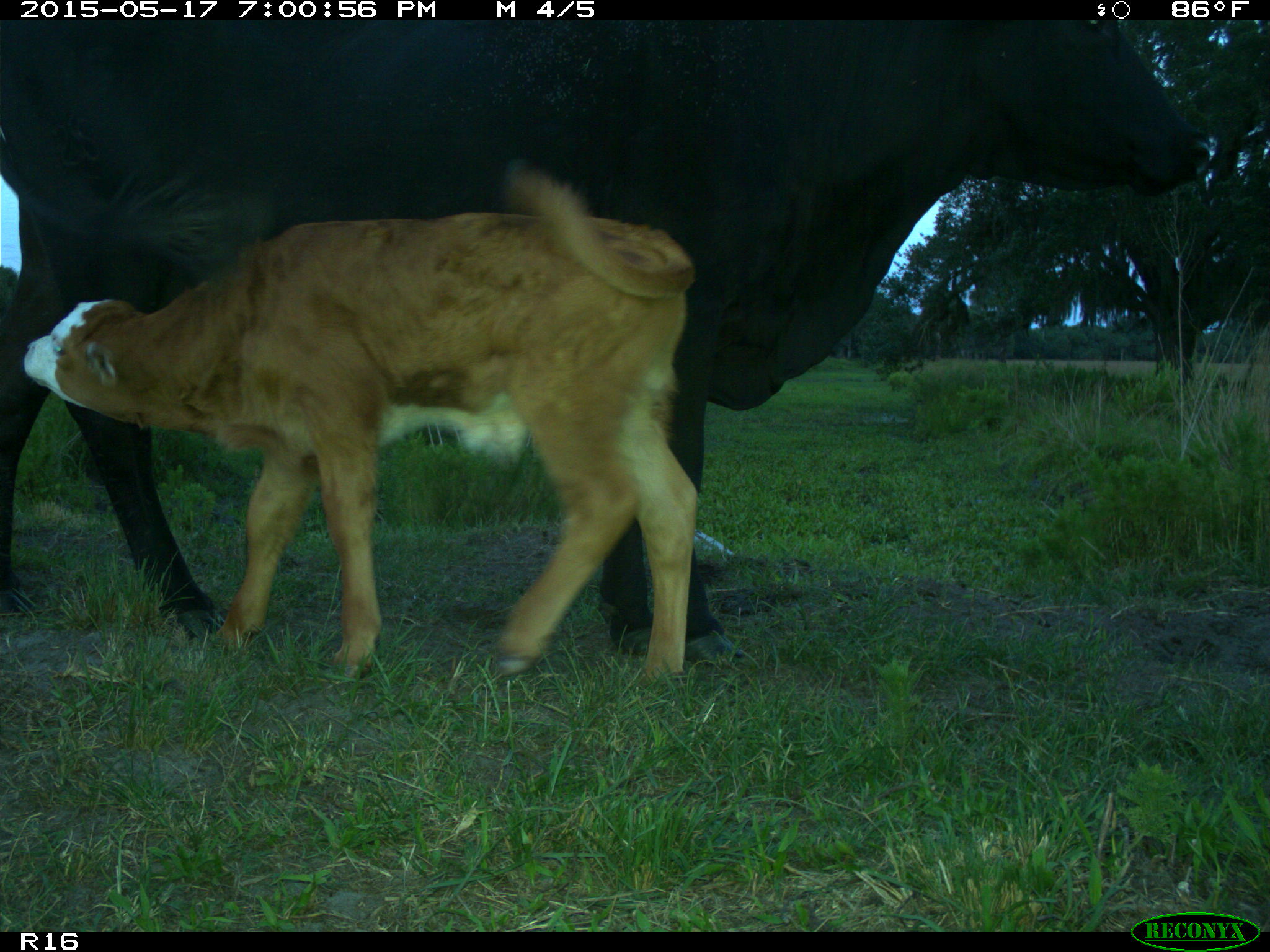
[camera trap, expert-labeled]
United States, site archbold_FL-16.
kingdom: Animalia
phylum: Chordata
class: Mammalia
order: Artiodactyla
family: Bovidae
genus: Bos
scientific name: Bos taurus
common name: domestic cow